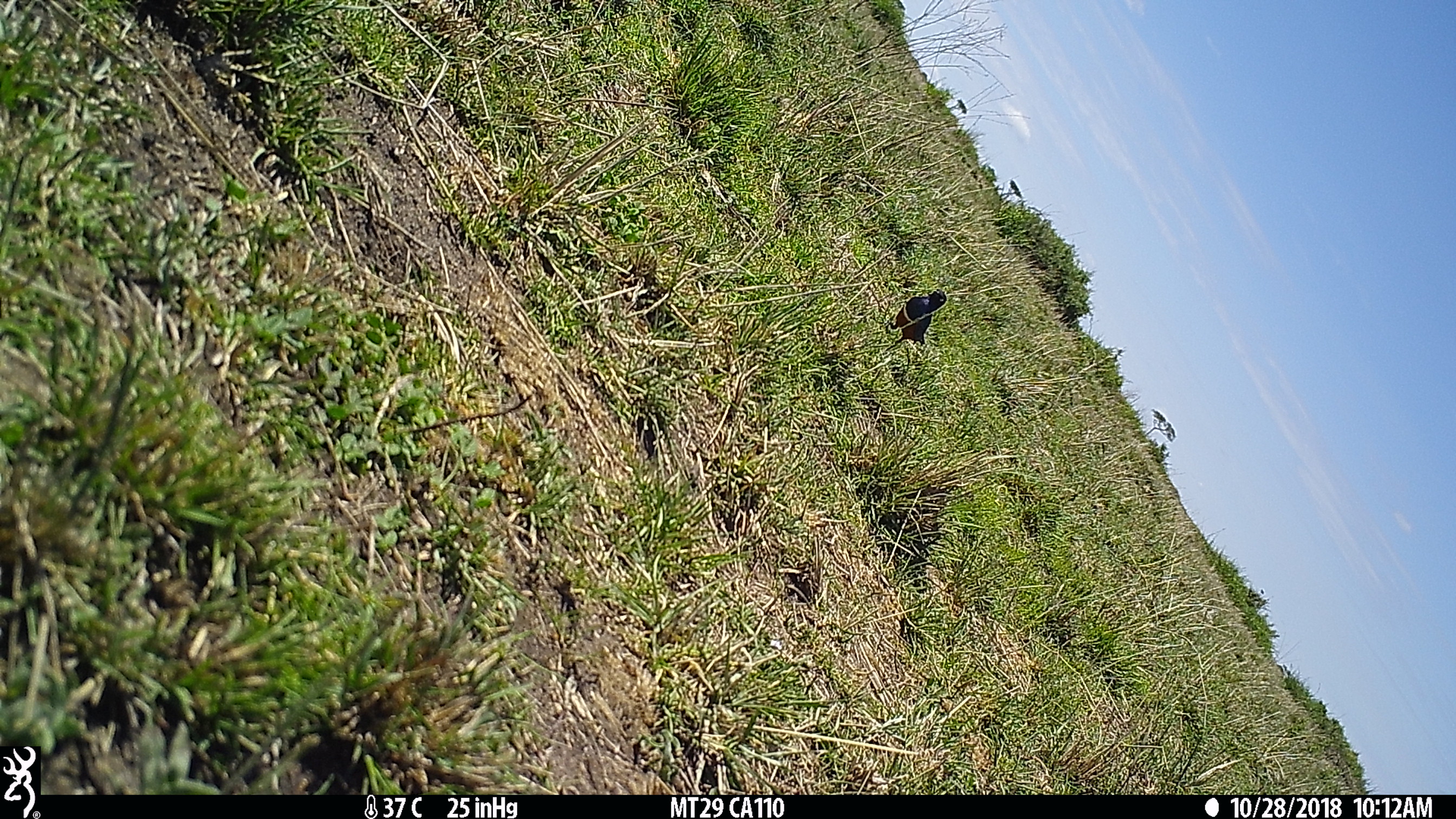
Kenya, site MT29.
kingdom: Animalia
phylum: Chordata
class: Aves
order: Passeriformes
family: Sturnidae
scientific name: Sturnidae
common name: starling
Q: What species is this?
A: Starling (Sturnidae).